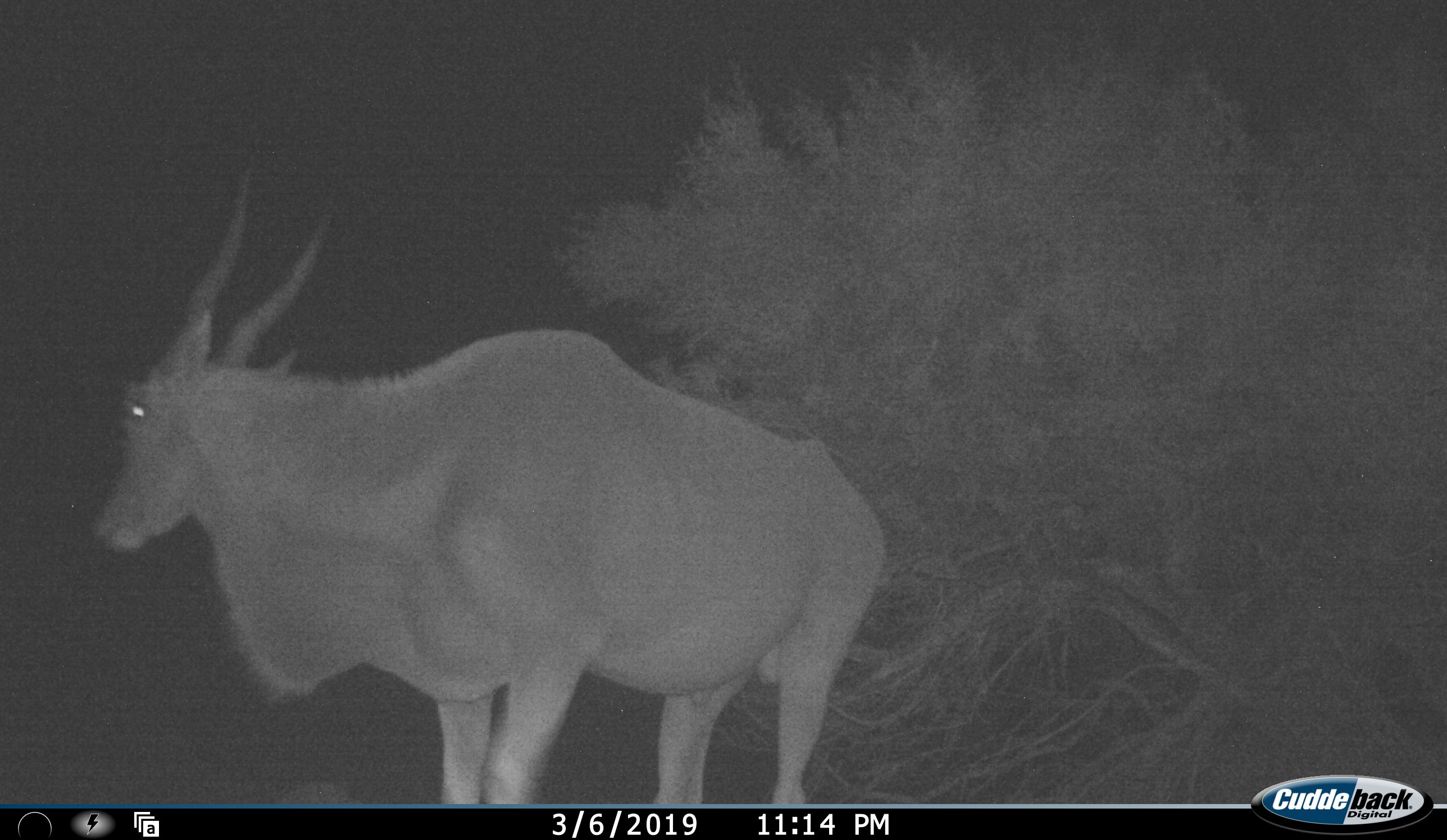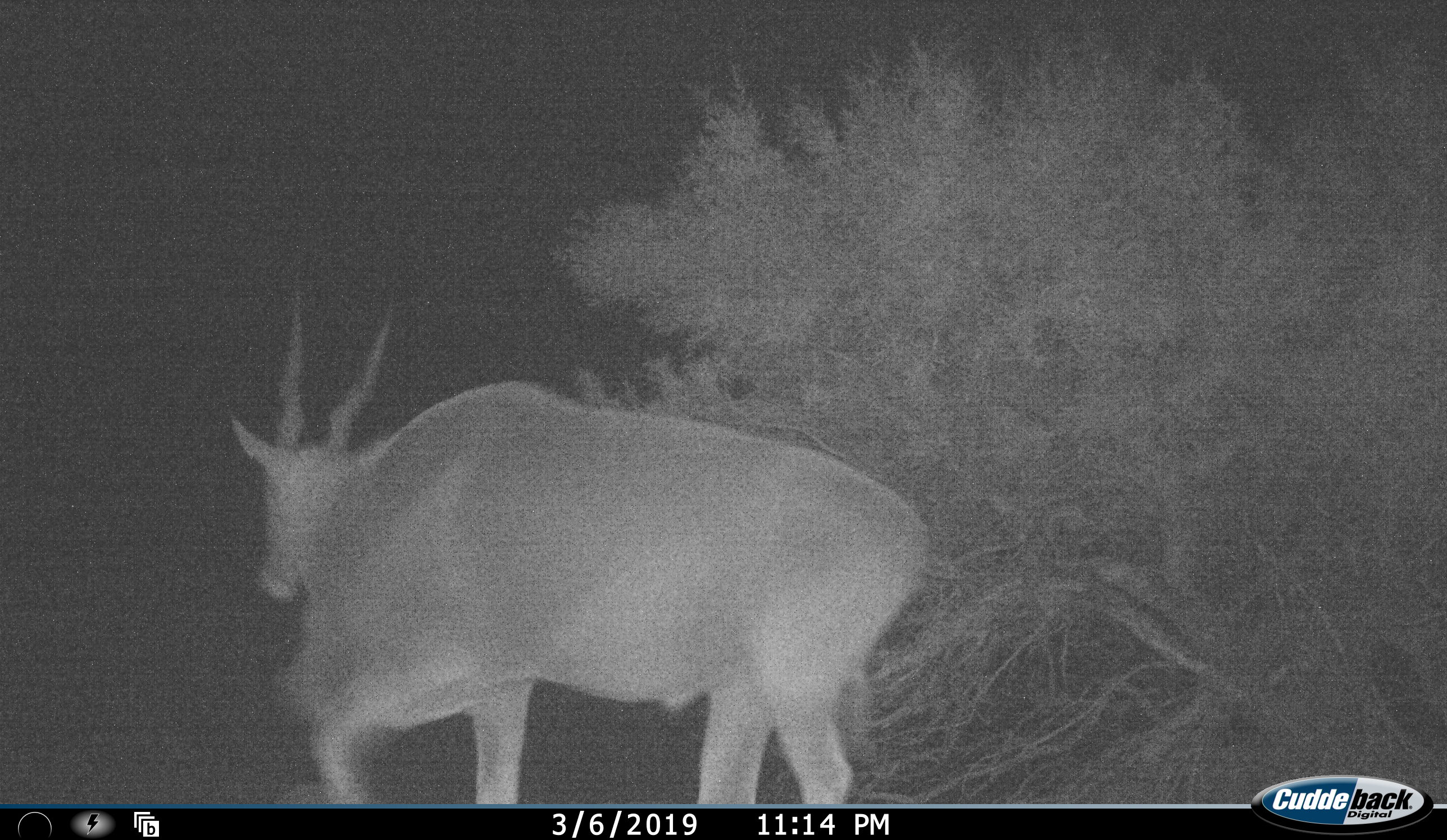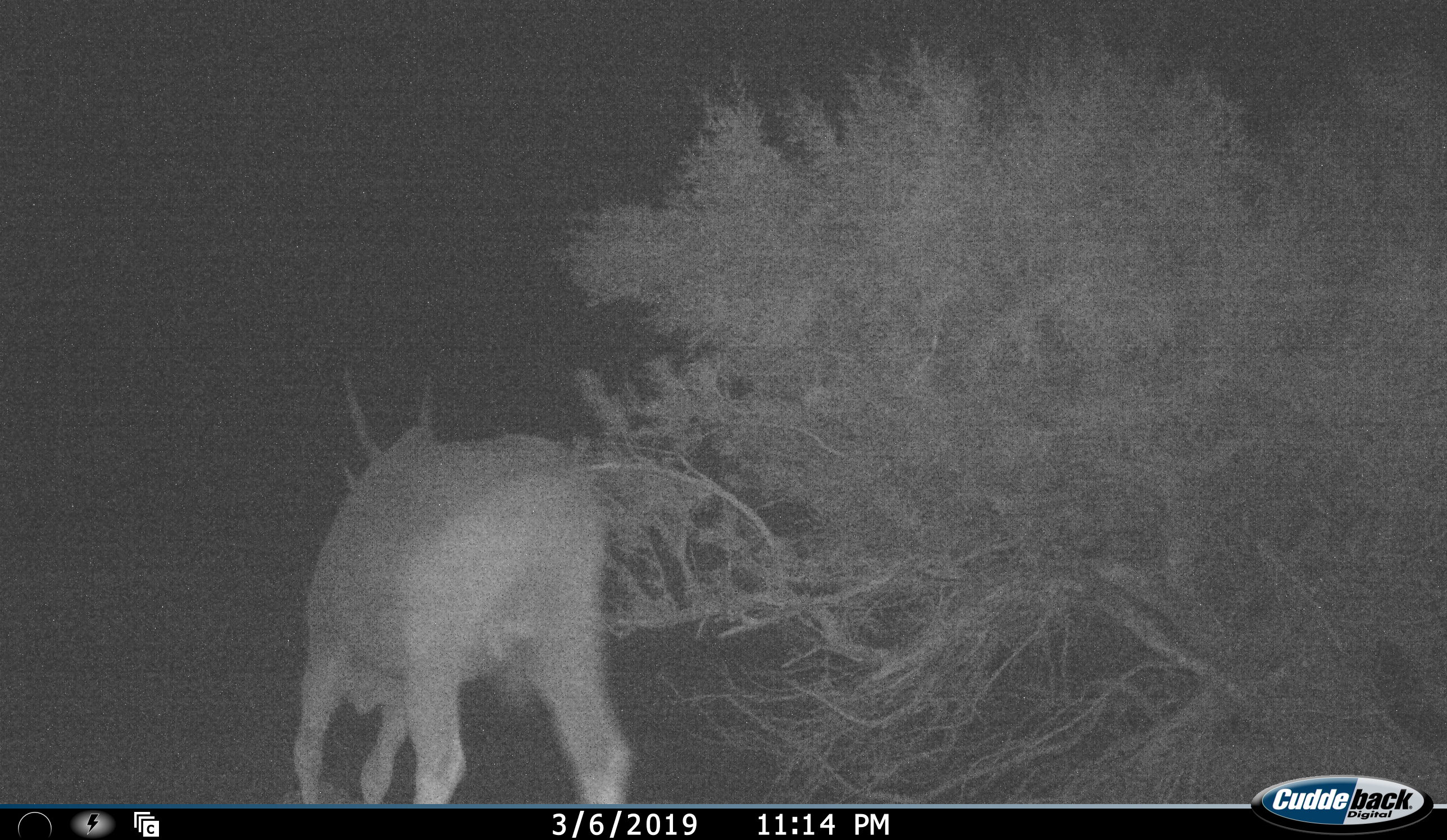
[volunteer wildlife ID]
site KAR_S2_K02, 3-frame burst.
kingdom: Animalia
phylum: Chordata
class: Mammalia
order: Artiodactyla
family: Bovidae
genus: Tragelaphus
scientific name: Tragelaphus oryx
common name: eland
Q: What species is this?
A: Eland (Tragelaphus oryx).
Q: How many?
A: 1.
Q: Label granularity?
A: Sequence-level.